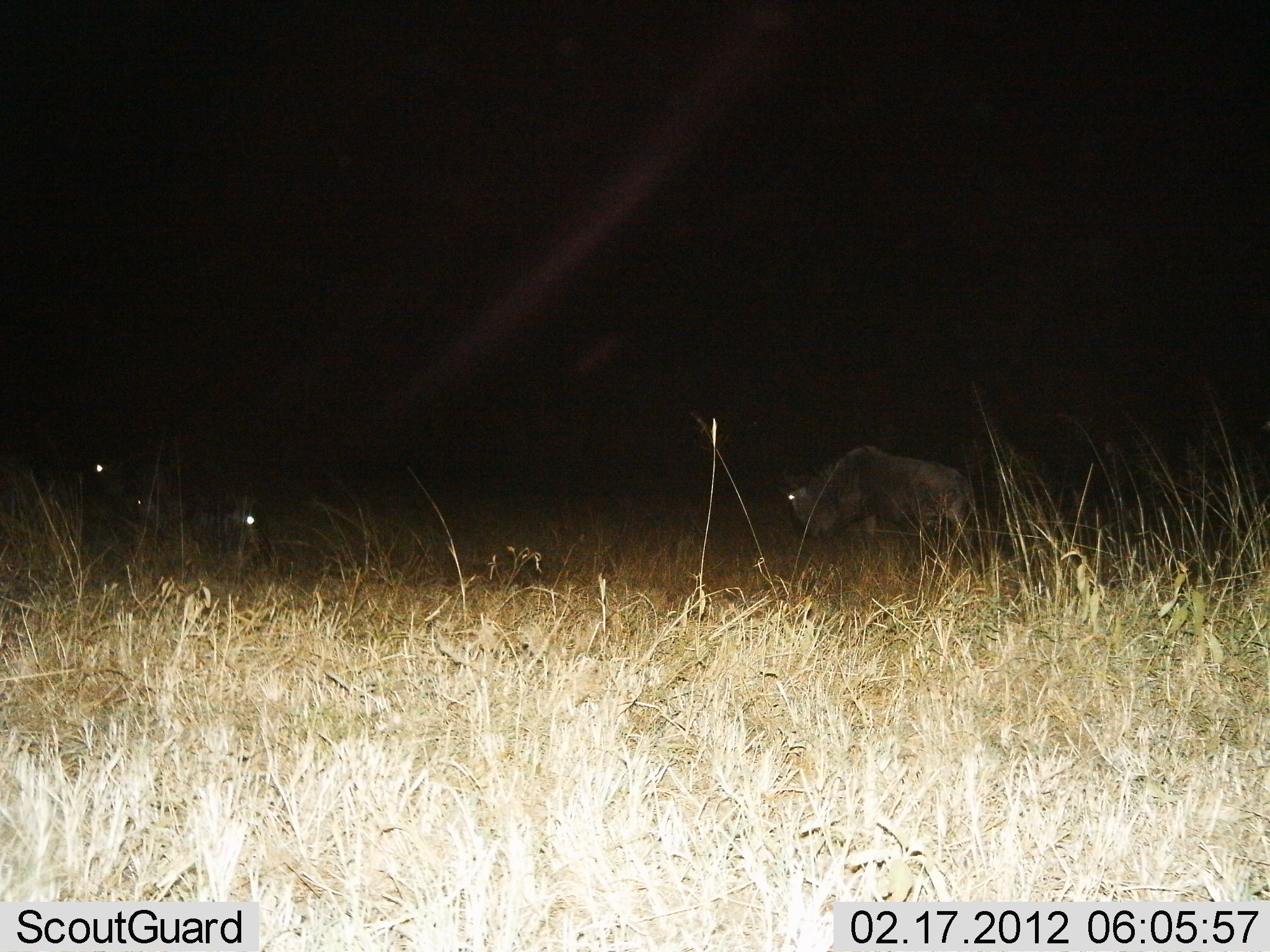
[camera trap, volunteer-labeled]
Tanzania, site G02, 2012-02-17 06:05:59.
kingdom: Animalia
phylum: Chordata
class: Mammalia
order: Artiodactyla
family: Bovidae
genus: Connochaetes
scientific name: Connochaetes taurinus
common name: blue wildebeest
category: wildebeest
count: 3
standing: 67%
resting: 44%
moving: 28%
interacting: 0%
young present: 0%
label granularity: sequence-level